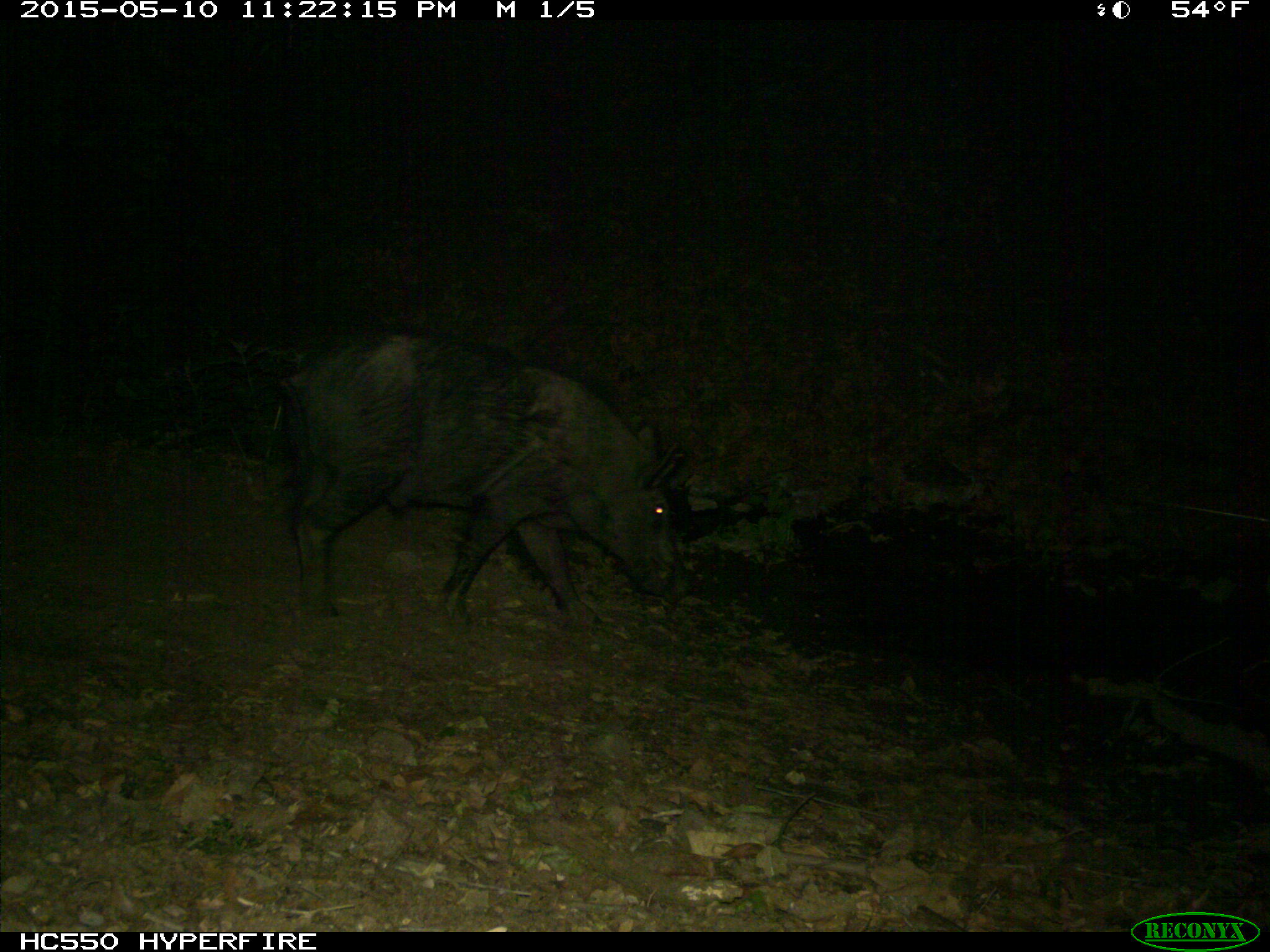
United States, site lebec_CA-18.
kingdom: Animalia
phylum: Chordata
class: Mammalia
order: Artiodactyla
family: Suidae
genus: Sus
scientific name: Sus scrofa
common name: wild boar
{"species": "Sus scrofa (wild boar)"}